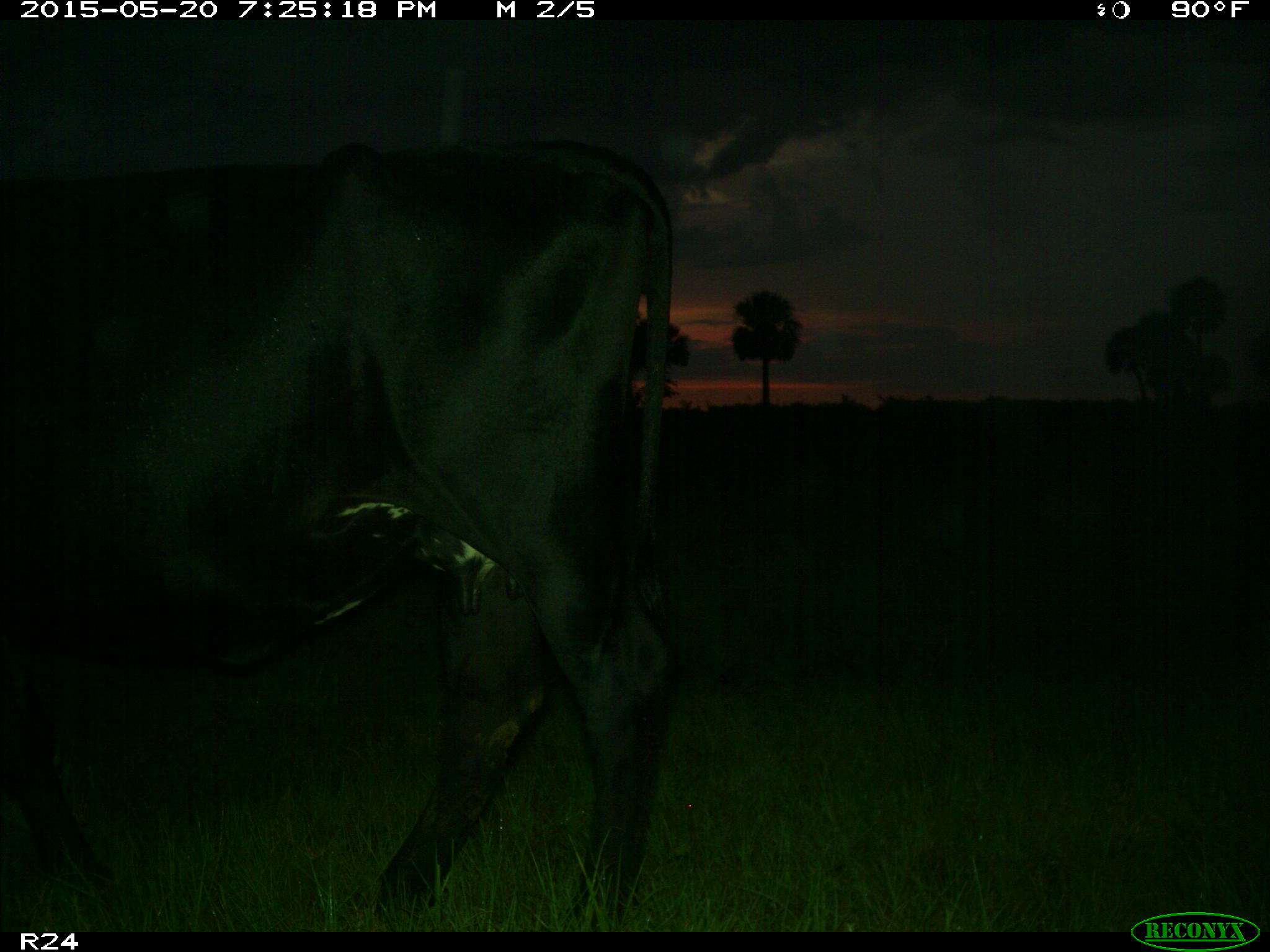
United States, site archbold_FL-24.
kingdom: Animalia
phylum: Chordata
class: Mammalia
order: Artiodactyla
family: Bovidae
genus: Bos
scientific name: Bos taurus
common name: domestic cow